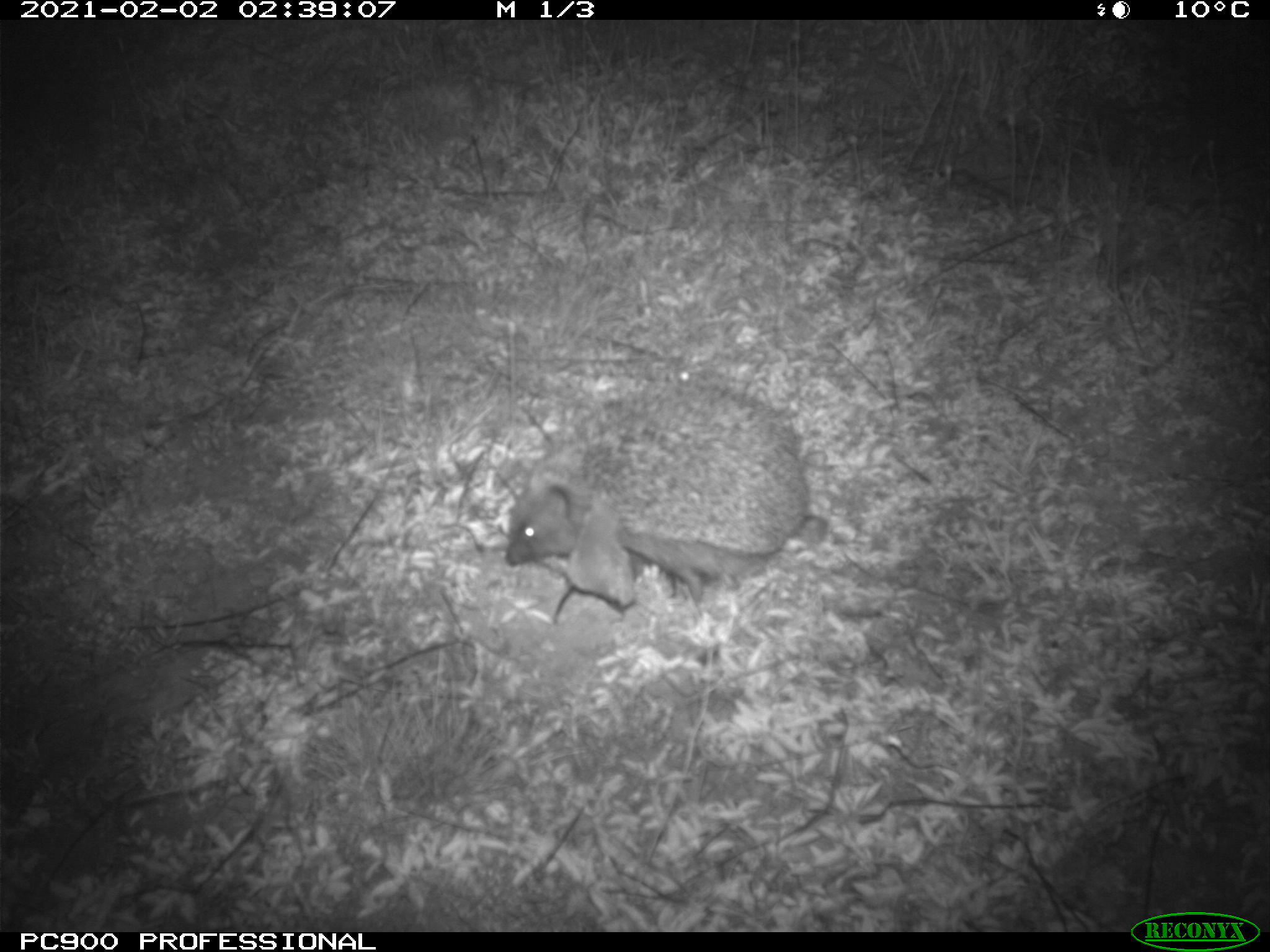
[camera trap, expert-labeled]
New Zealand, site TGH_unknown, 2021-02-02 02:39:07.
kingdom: Animalia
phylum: Chordata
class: Mammalia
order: Eulipotyphla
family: Erinaceidae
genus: Erinaceus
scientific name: Erinaceus europaeus europaeus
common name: european hedgehog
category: hedgehog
Hedgehog (european hedgehog) (Erinaceus europaeus europaeus).